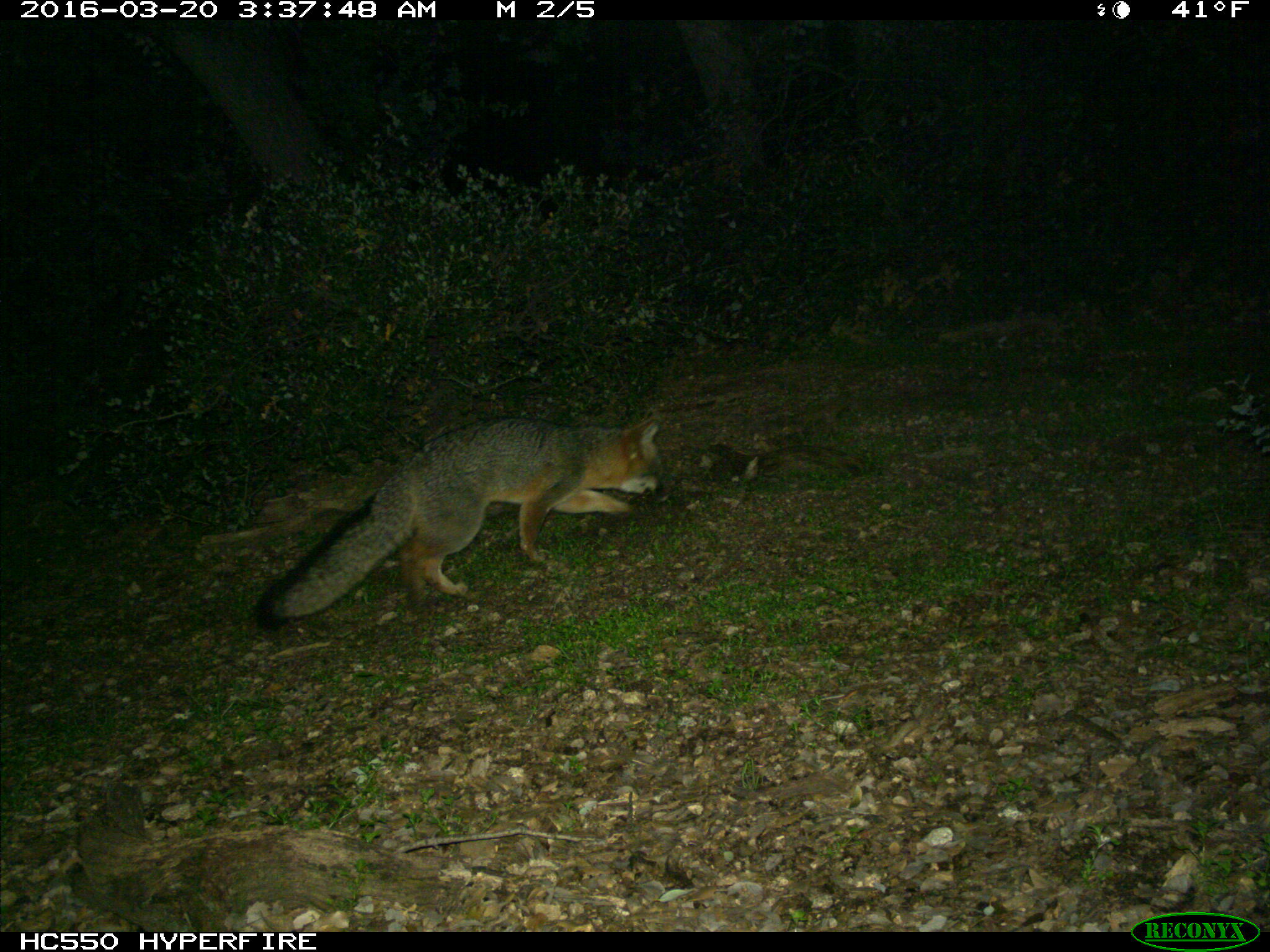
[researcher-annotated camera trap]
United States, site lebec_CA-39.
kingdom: Animalia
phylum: Chordata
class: Mammalia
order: Carnivora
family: Canidae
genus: Urocyon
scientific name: Urocyon cinereoargenteus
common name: gray fox